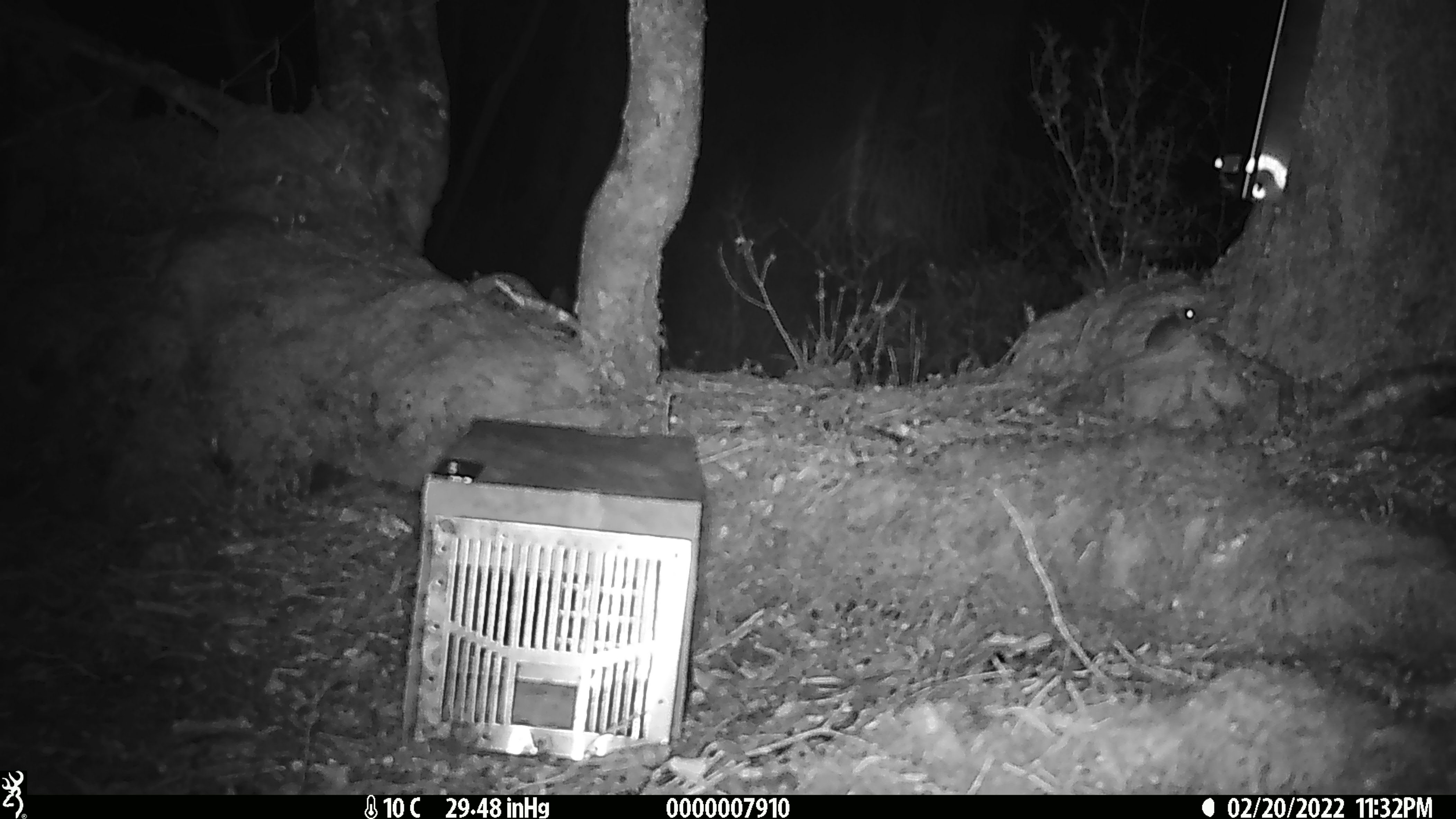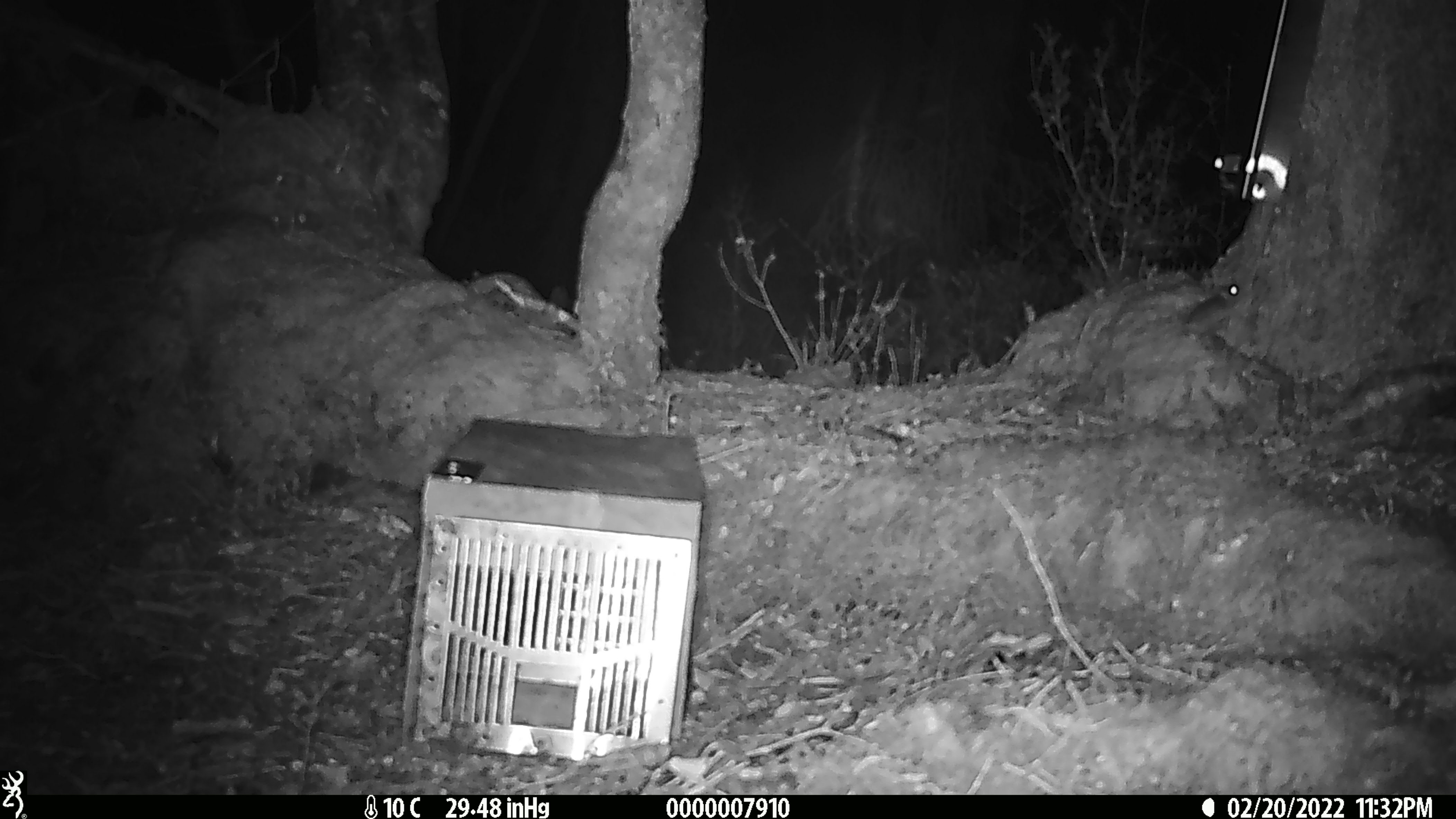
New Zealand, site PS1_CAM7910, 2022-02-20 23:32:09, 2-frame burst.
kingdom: Animalia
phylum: Chordata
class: Mammalia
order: Rodentia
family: Muridae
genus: Mus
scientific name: Mus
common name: mouse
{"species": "mouse (Mus)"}